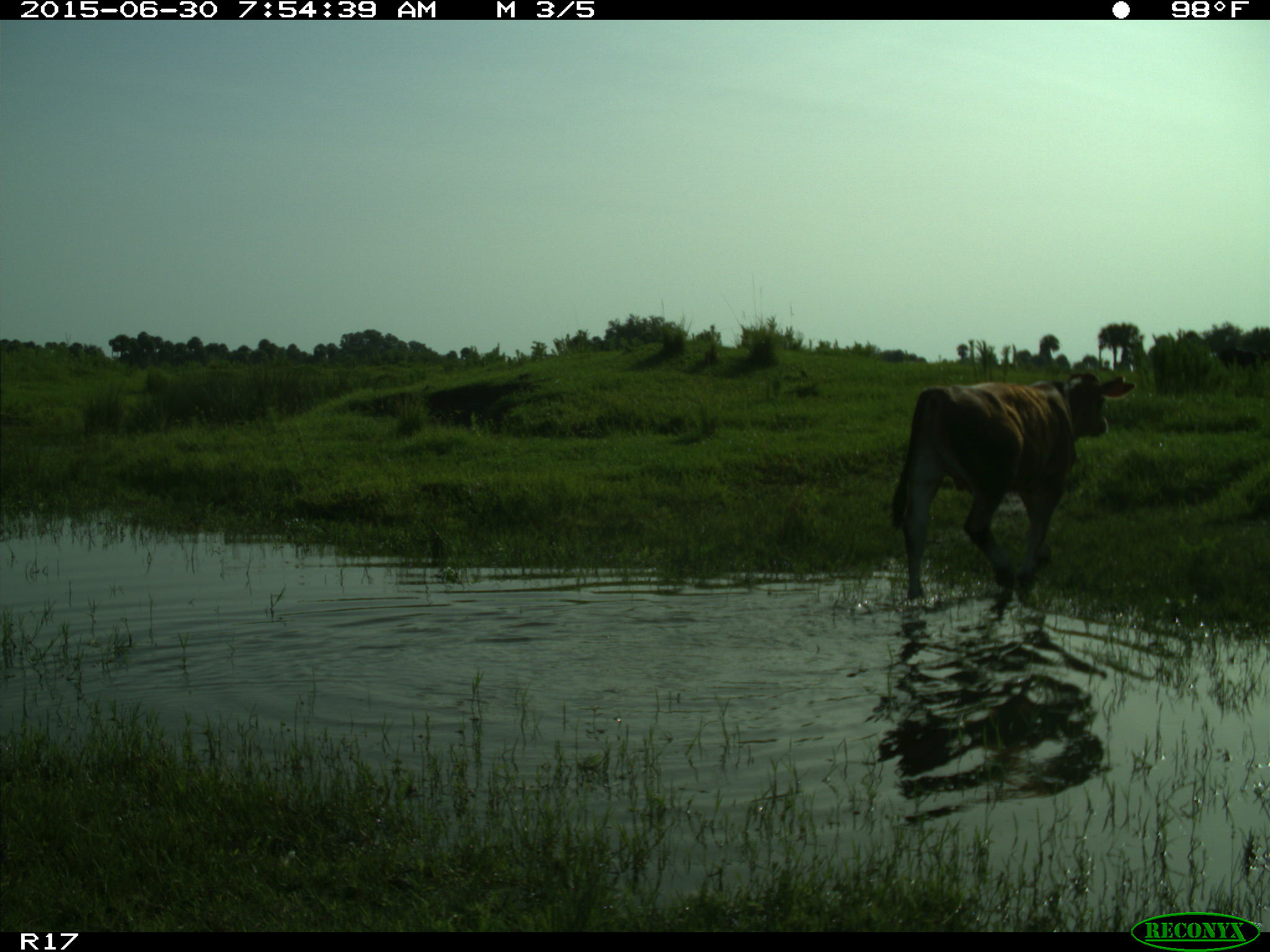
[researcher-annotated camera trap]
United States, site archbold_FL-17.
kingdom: Animalia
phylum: Chordata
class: Mammalia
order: Artiodactyla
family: Bovidae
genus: Bos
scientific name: Bos taurus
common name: domestic cow